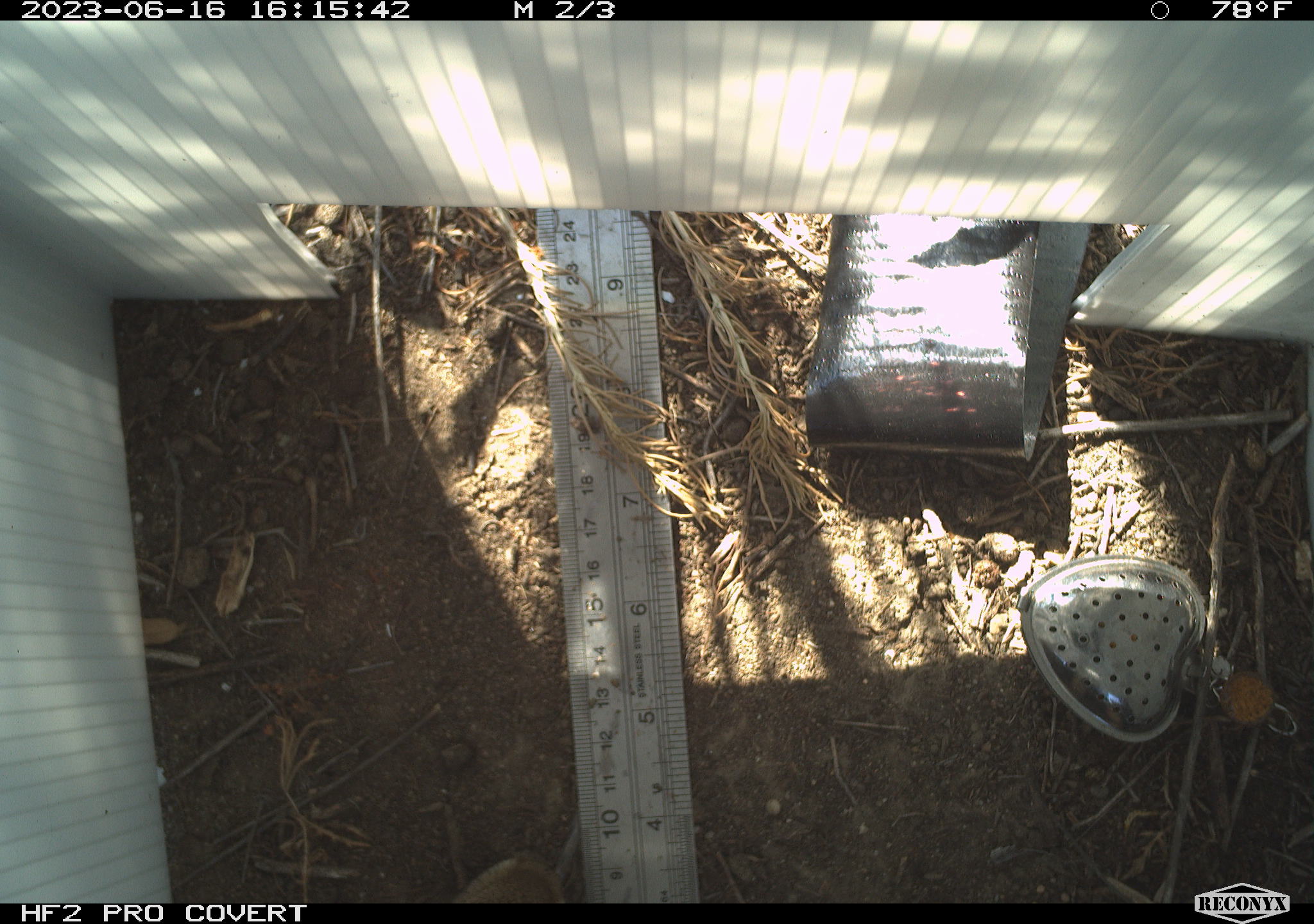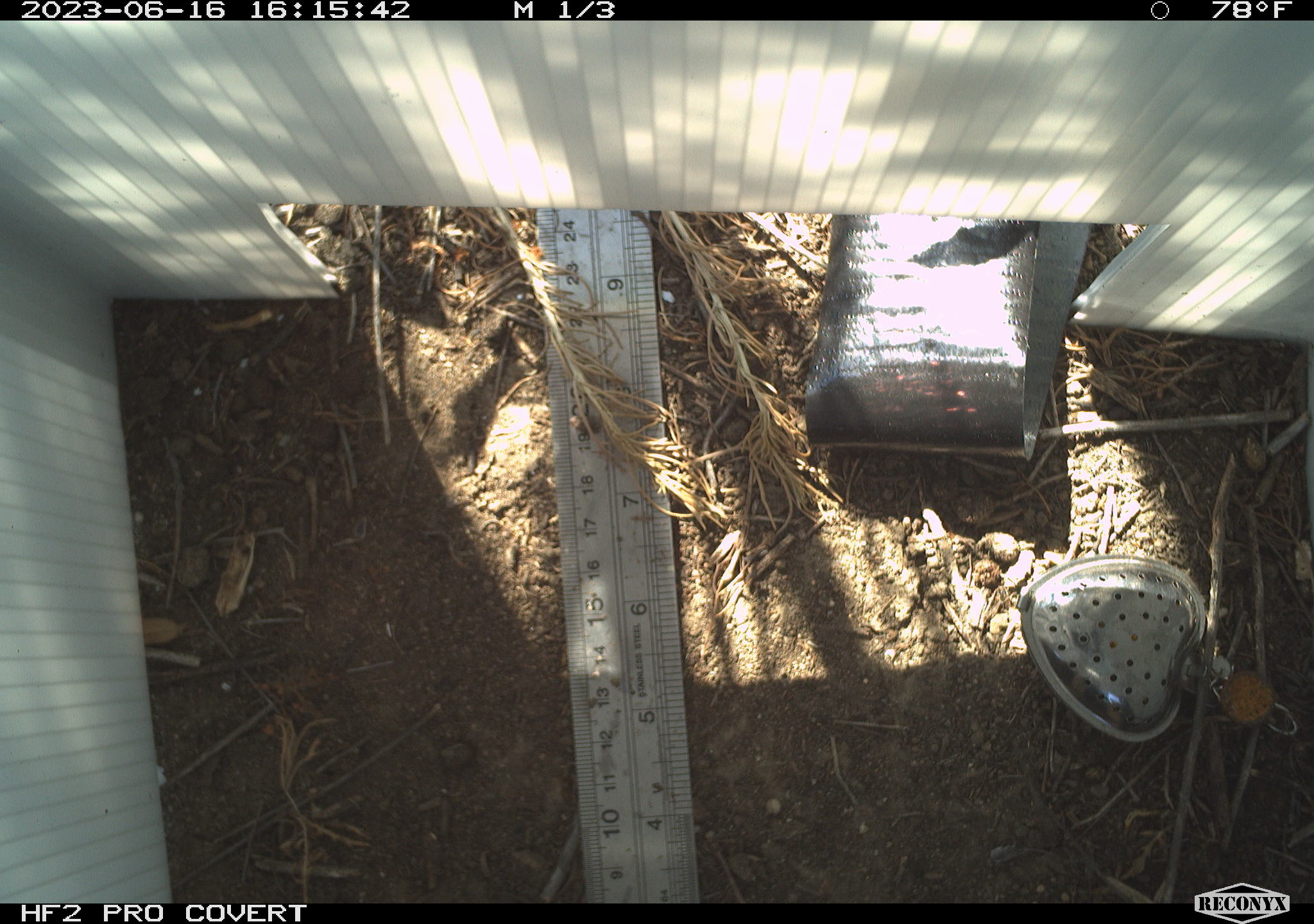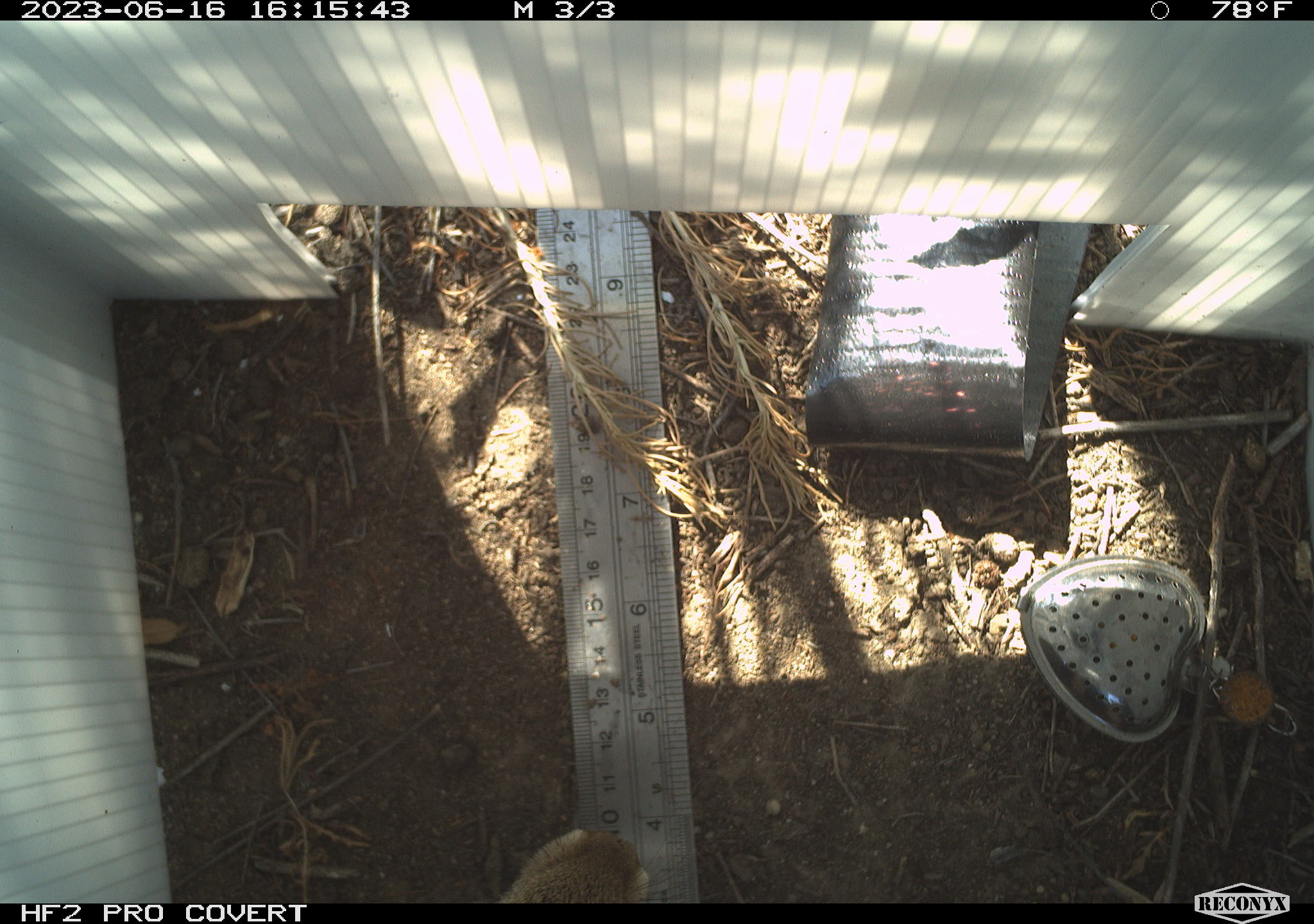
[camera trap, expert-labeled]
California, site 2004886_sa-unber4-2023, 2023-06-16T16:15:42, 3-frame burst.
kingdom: Animalia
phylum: Chordata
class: Mammalia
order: Lagomorpha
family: Leporidae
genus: Sylvilagus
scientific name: Sylvilagus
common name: cottontail rabbits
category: sylvilagus species